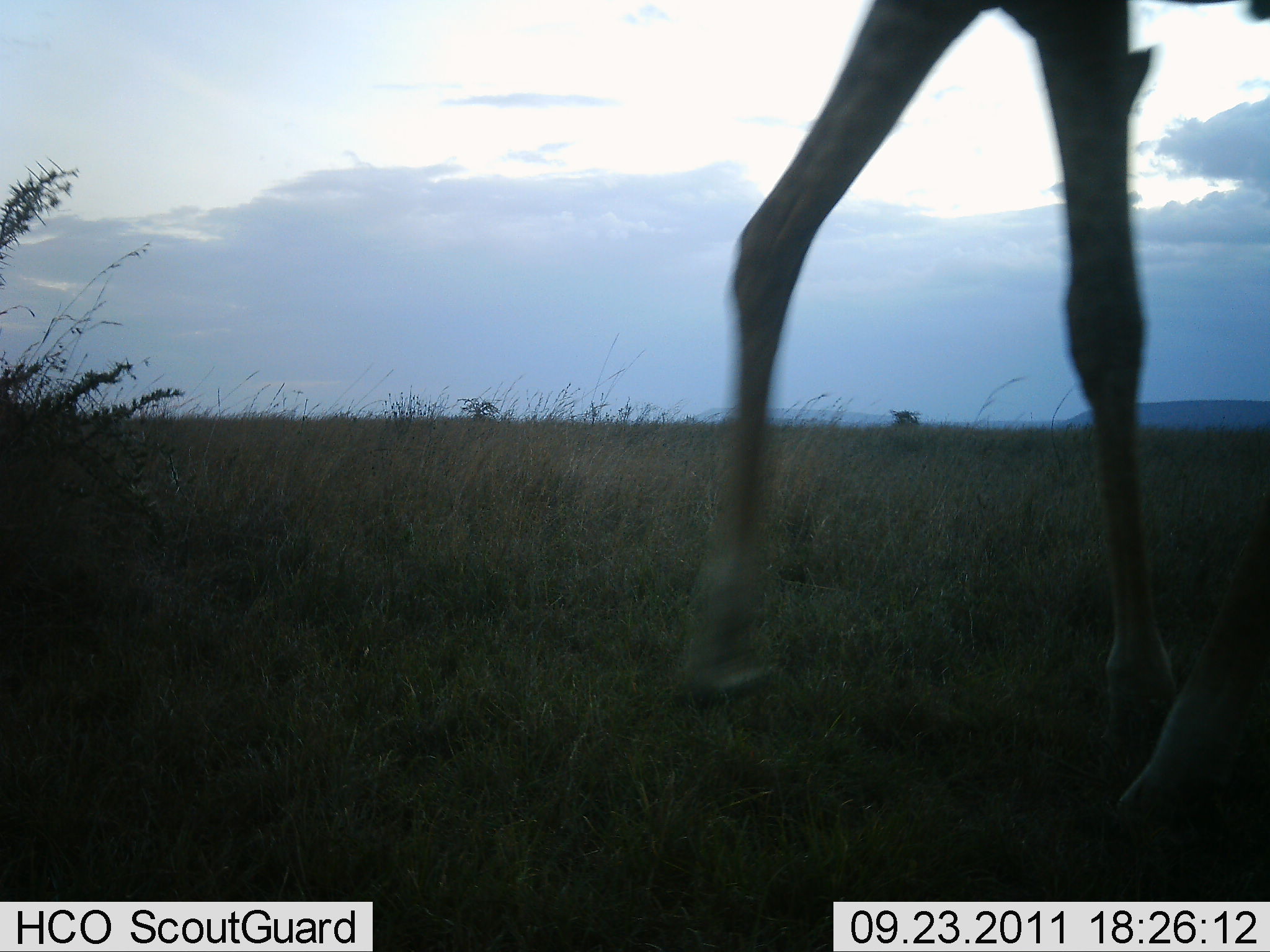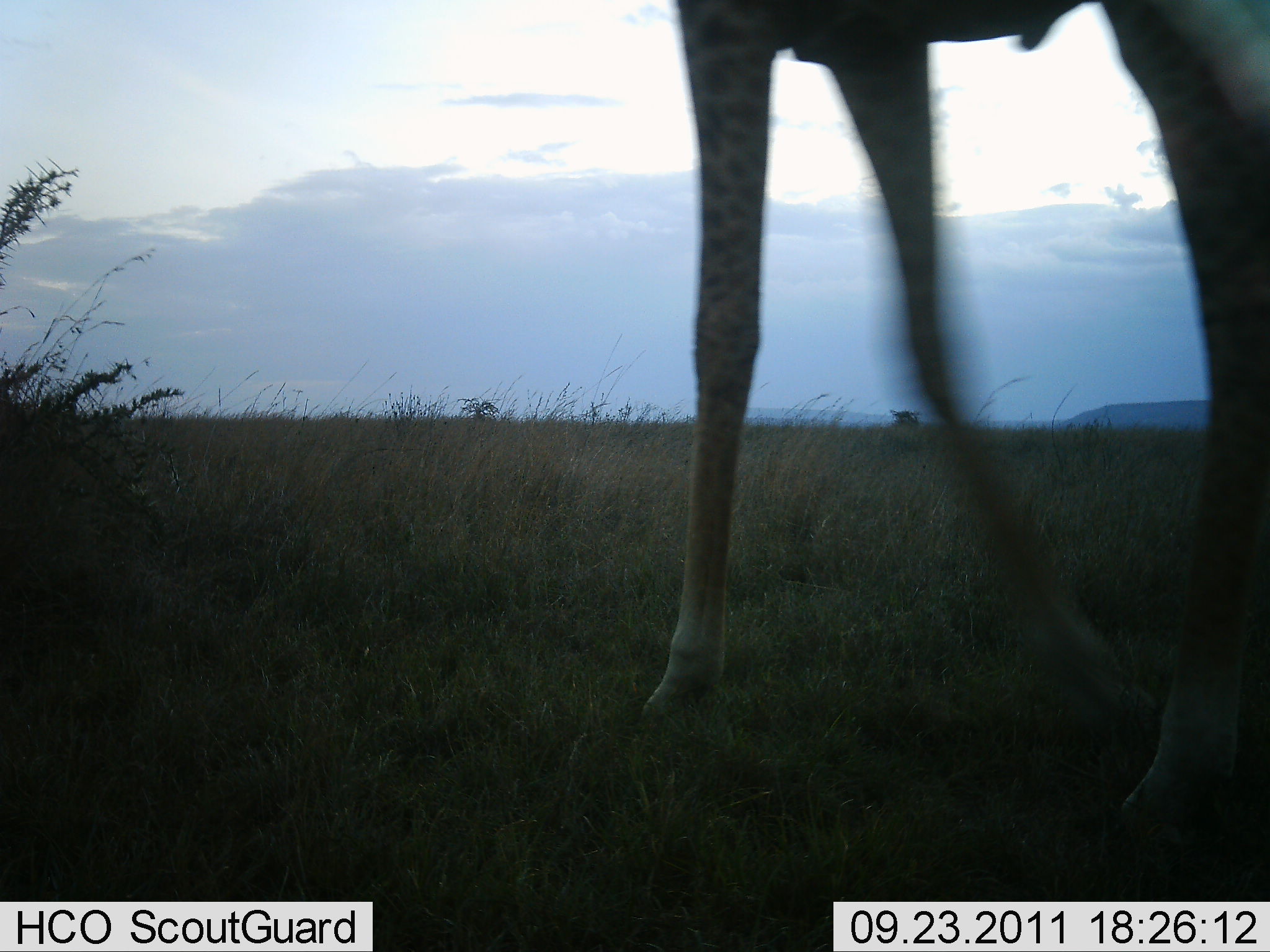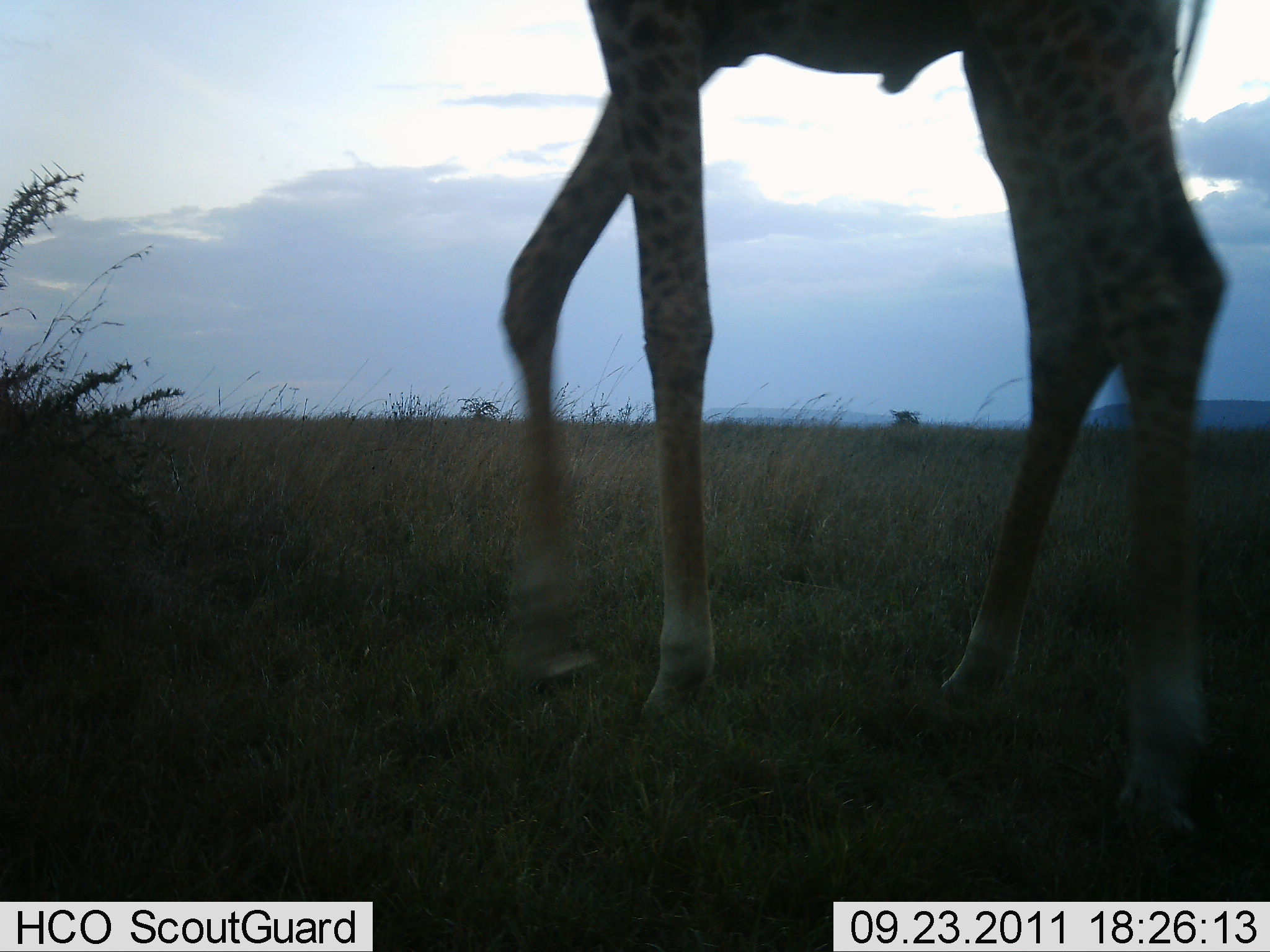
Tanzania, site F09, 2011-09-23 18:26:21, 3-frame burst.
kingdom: Animalia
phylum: Chordata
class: Mammalia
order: Artiodactyla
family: Giraffidae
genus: Giraffa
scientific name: Giraffa camelopardalis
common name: giraffe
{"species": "giraffe (Giraffa camelopardalis)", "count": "1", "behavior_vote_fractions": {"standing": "14%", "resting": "0%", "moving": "100%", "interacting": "0%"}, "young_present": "0%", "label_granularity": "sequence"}